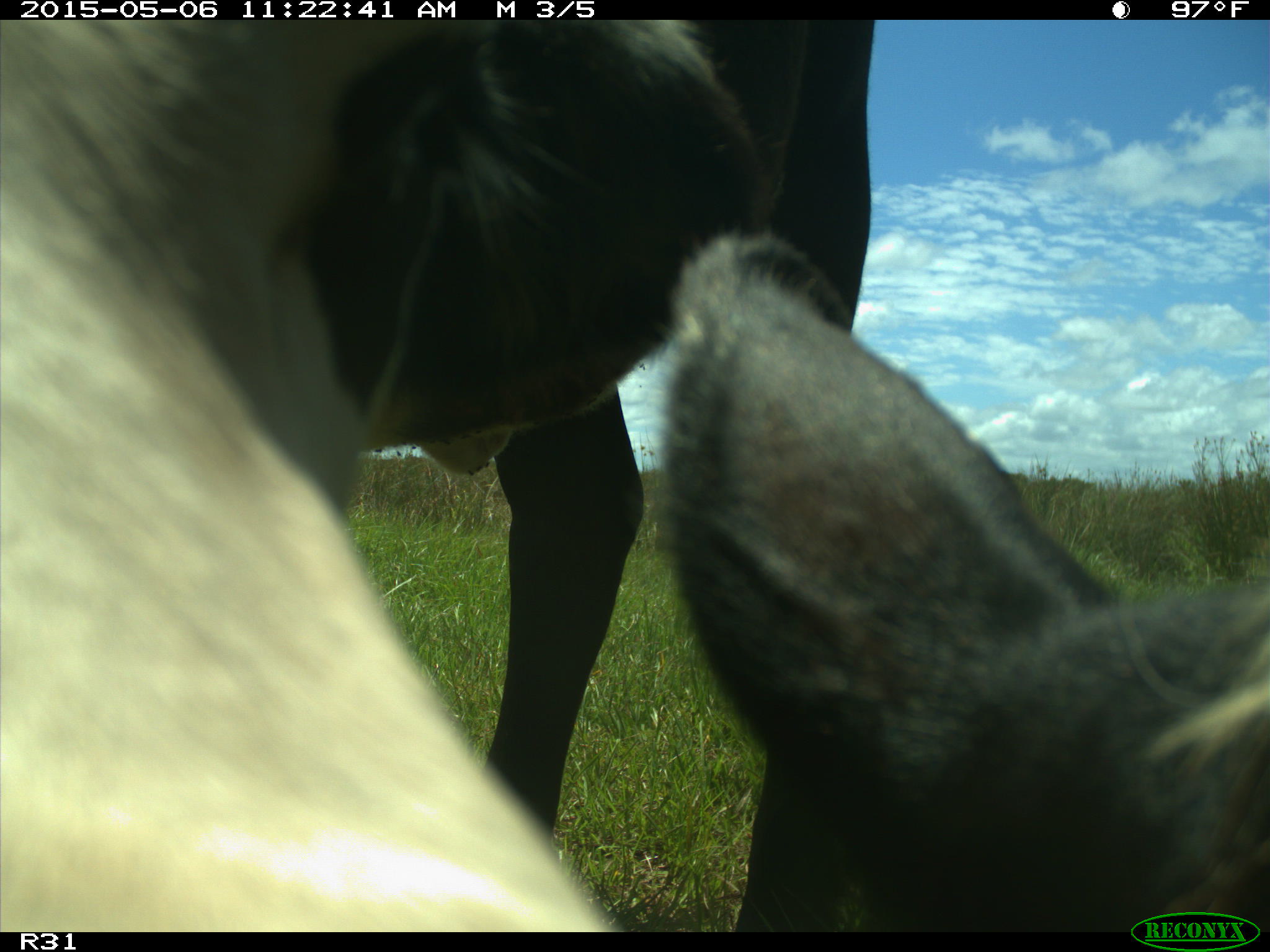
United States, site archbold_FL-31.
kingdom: Animalia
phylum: Chordata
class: Mammalia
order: Artiodactyla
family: Bovidae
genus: Bos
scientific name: Bos taurus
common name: domestic cow